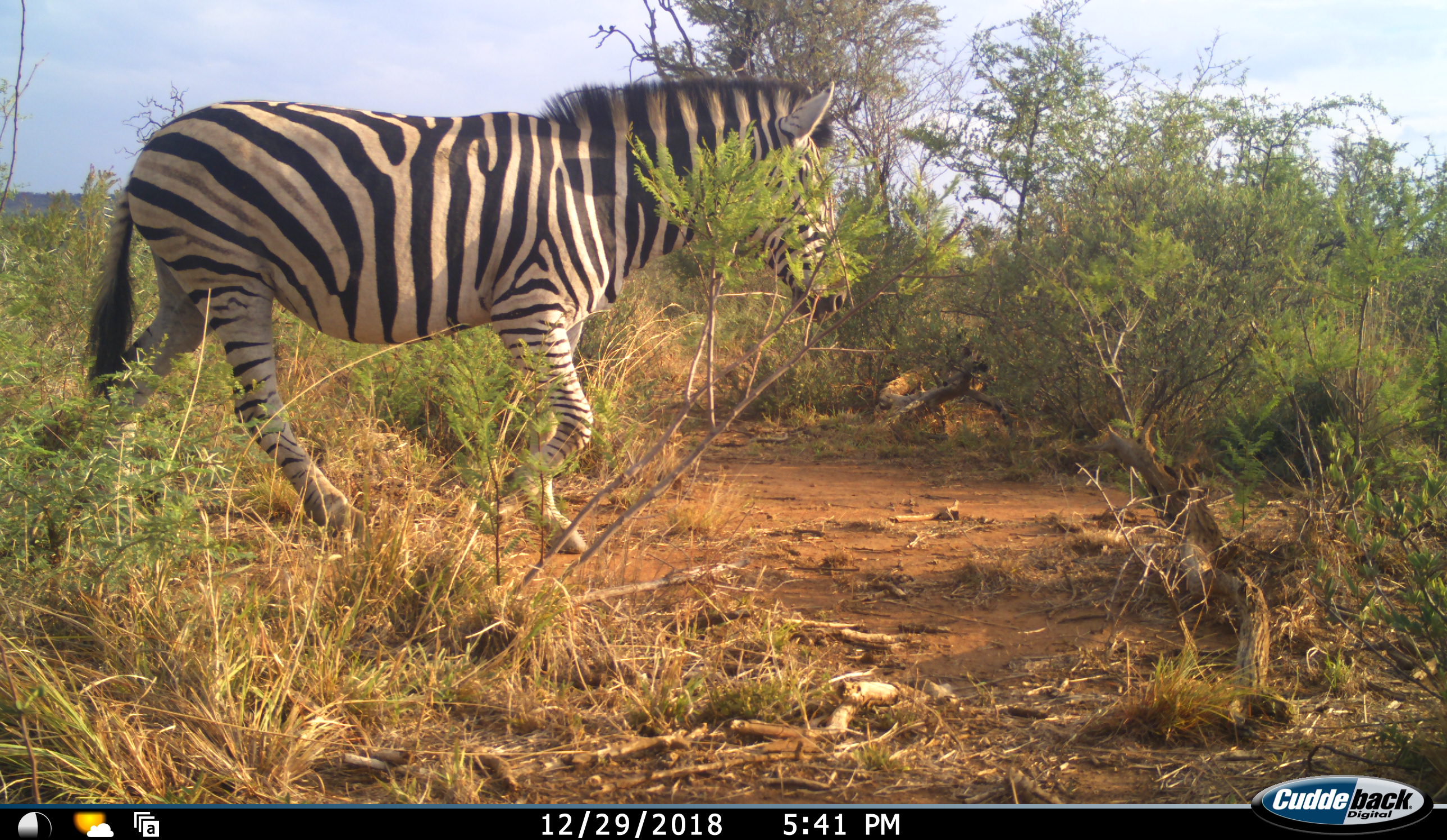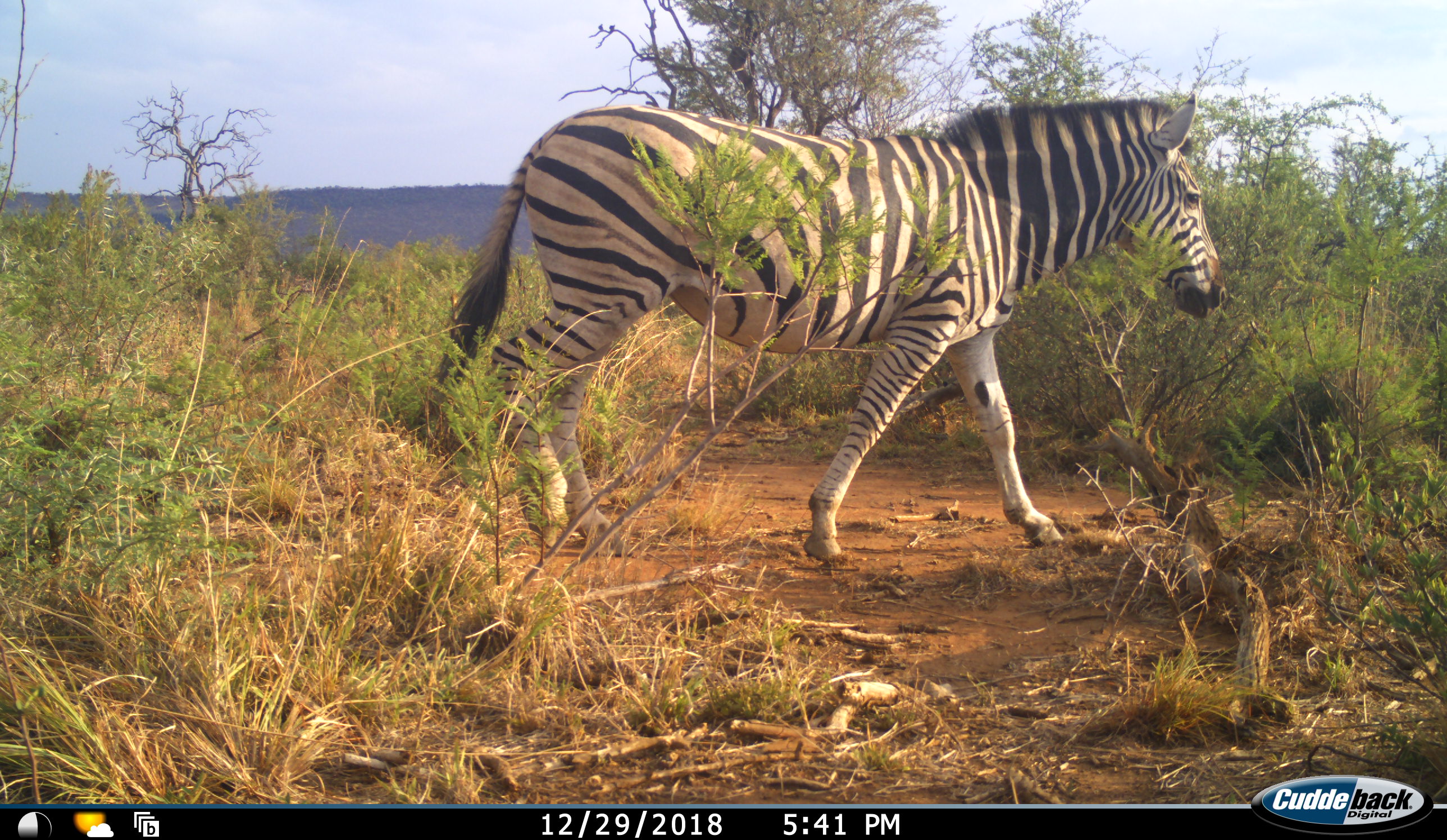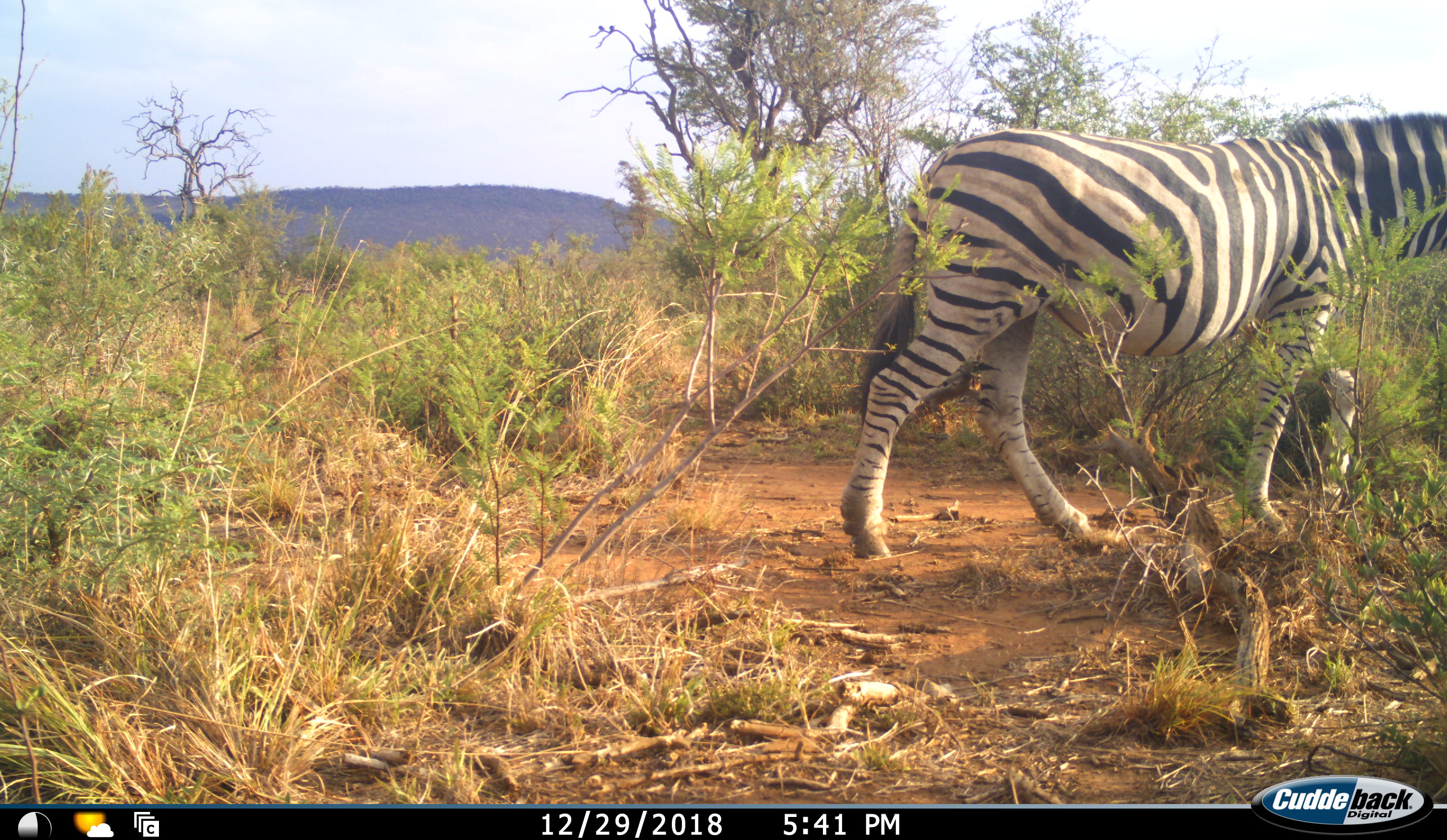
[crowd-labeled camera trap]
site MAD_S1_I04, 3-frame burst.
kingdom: Animalia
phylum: Chordata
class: Mammalia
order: Perissodactyla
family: Equidae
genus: Equus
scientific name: Equus quagga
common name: plains zebra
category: zebraplains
Zebraplains (plains zebra) (Equus quagga), count 1. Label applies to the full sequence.